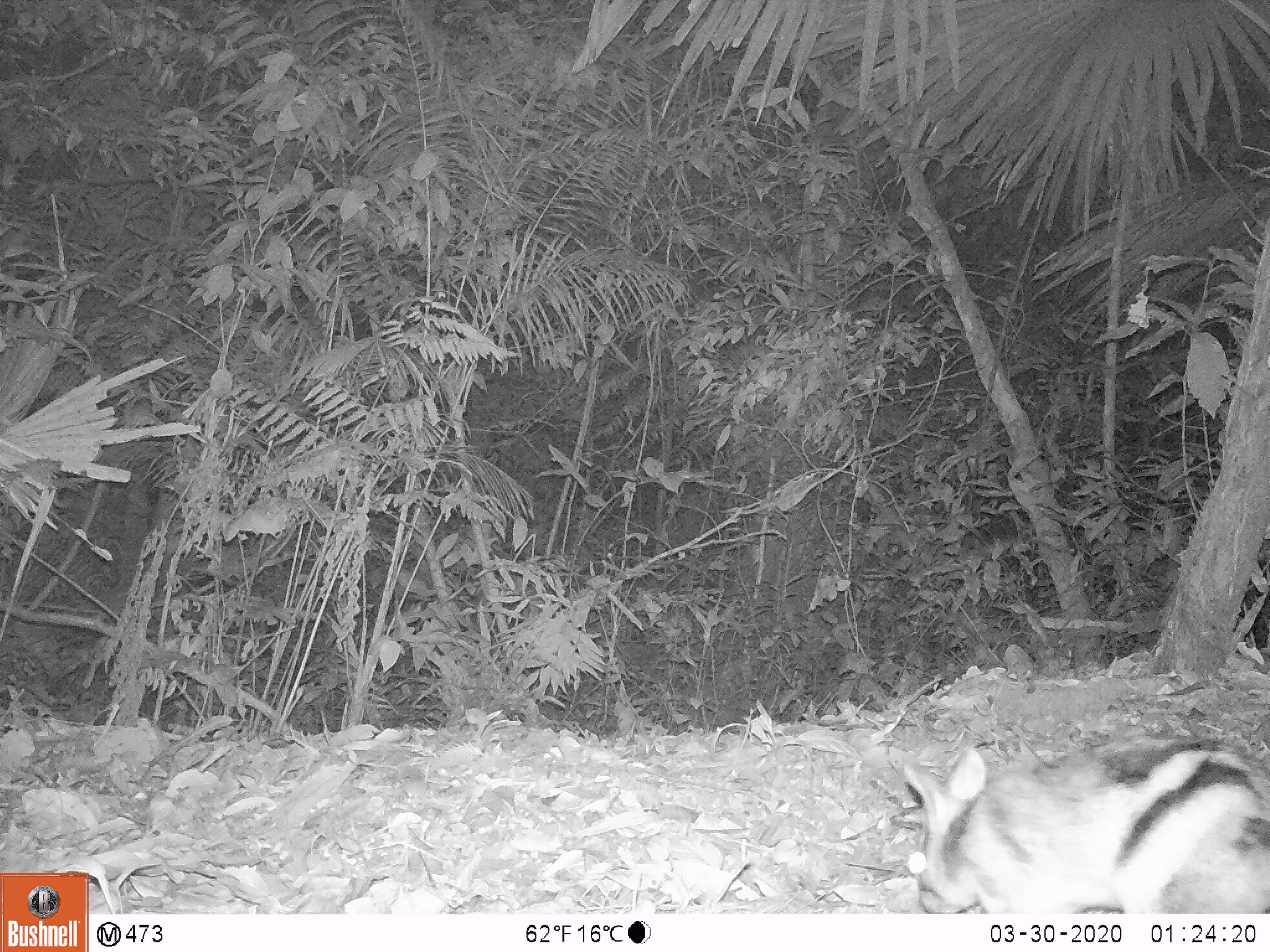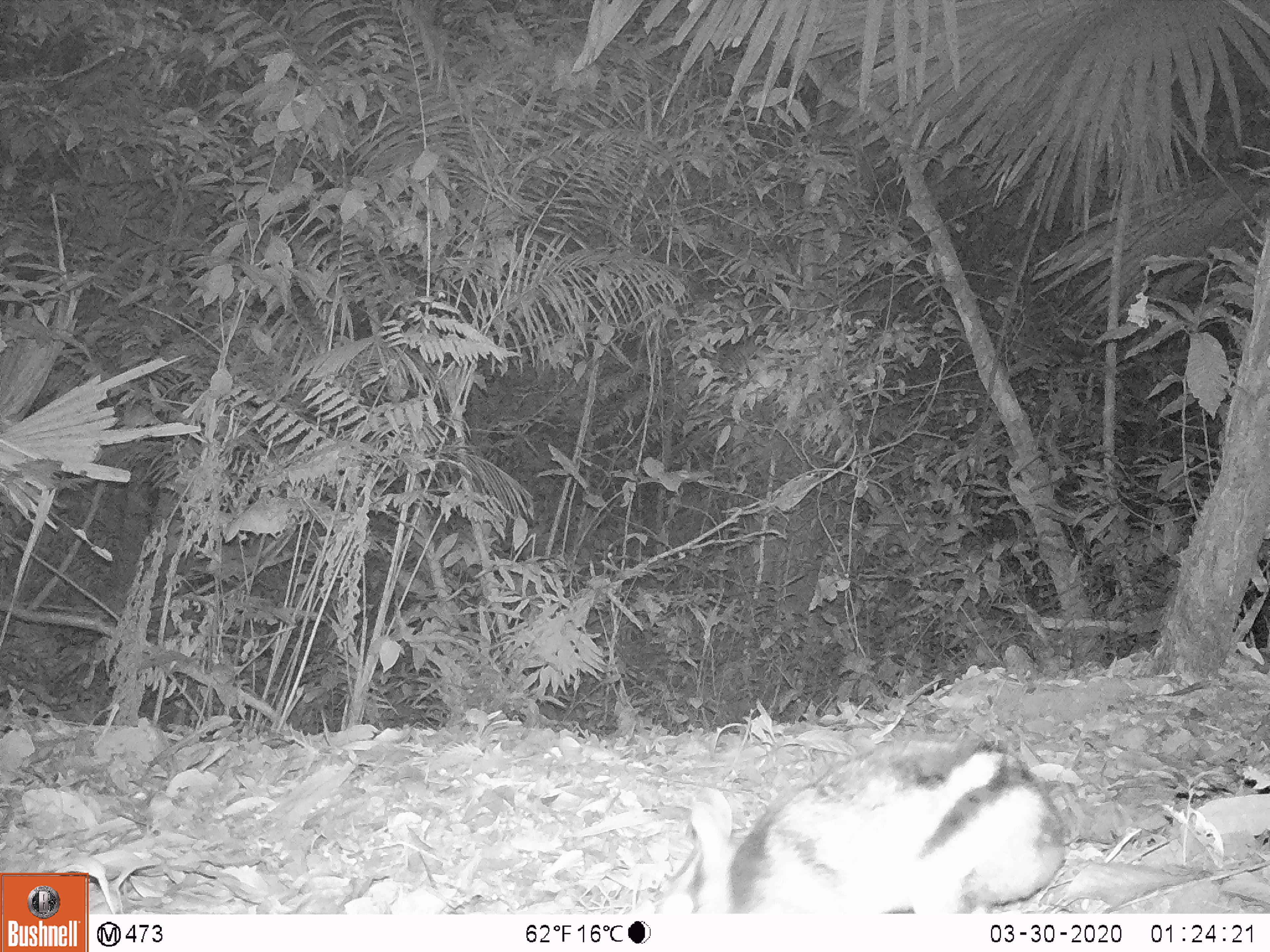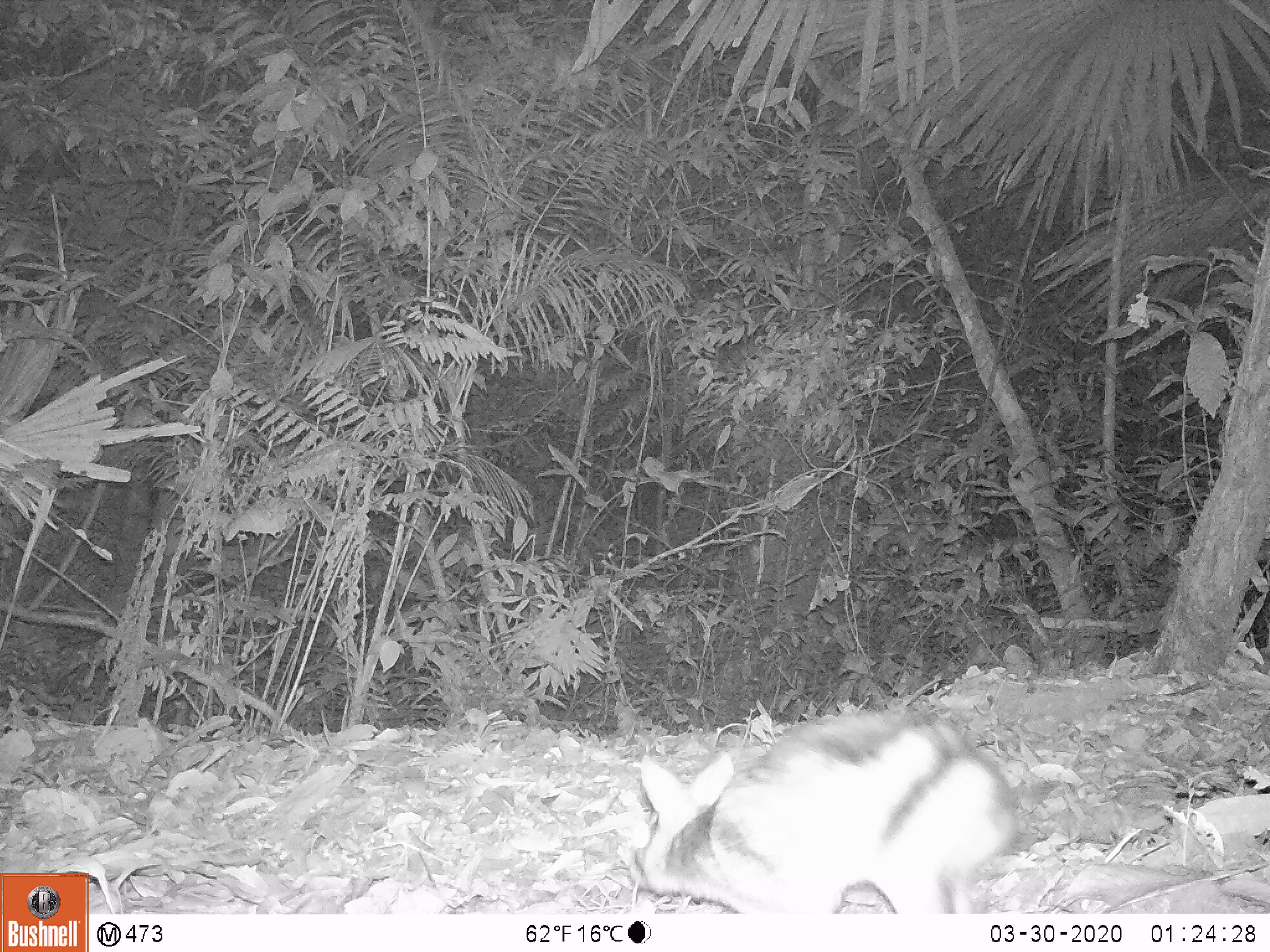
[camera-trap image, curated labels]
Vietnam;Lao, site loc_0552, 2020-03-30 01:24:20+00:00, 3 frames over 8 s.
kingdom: Animalia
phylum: Chordata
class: Mammalia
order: Lagomorpha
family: Leporidae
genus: Nesolagus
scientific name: Nesolagus timminsi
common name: annamite striped rabbit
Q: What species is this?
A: Annamite striped rabbit (Nesolagus timminsi).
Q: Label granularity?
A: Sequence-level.